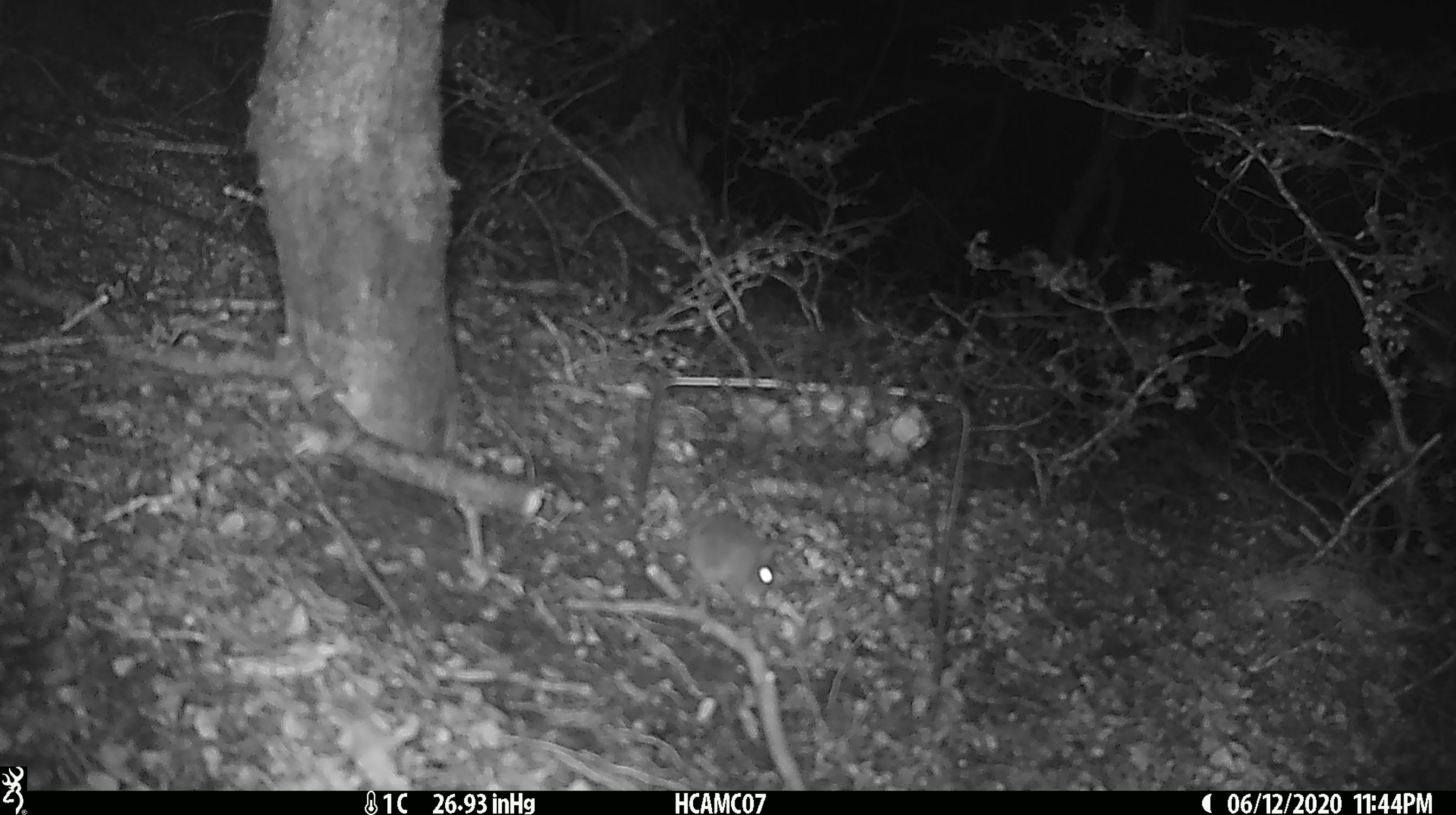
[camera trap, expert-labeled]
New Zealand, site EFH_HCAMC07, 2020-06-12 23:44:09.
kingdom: Animalia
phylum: Chordata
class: Mammalia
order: Rodentia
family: Muridae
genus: Mus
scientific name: Mus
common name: mouse